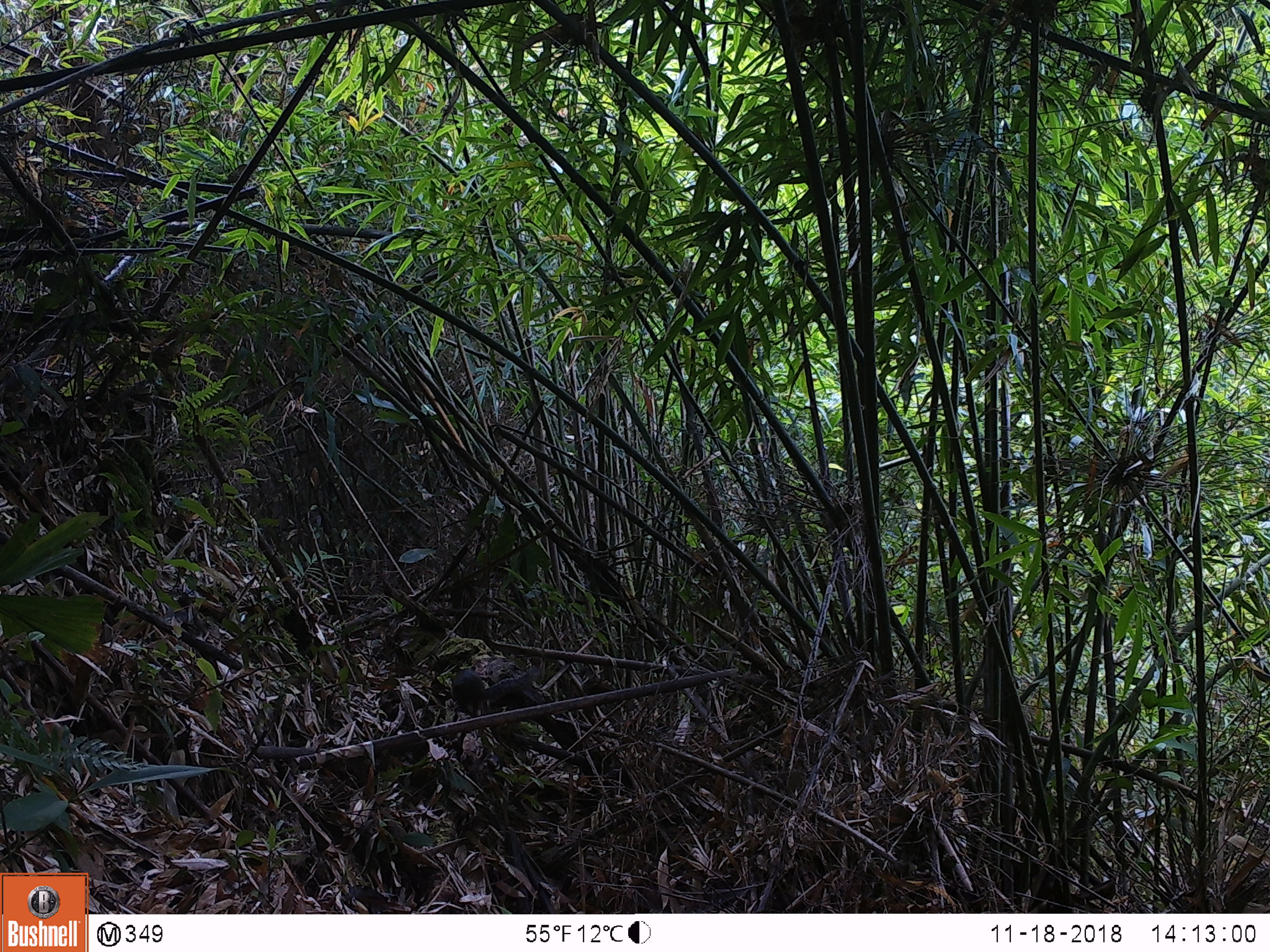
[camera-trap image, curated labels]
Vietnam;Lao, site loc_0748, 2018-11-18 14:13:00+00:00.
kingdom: Animalia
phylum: Chordata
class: Mammalia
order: Rodentia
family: Sciuridae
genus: Dremomys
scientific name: Dremomys rufigenis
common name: red-cheeked squirrel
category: red cheeked squirrel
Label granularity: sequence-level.